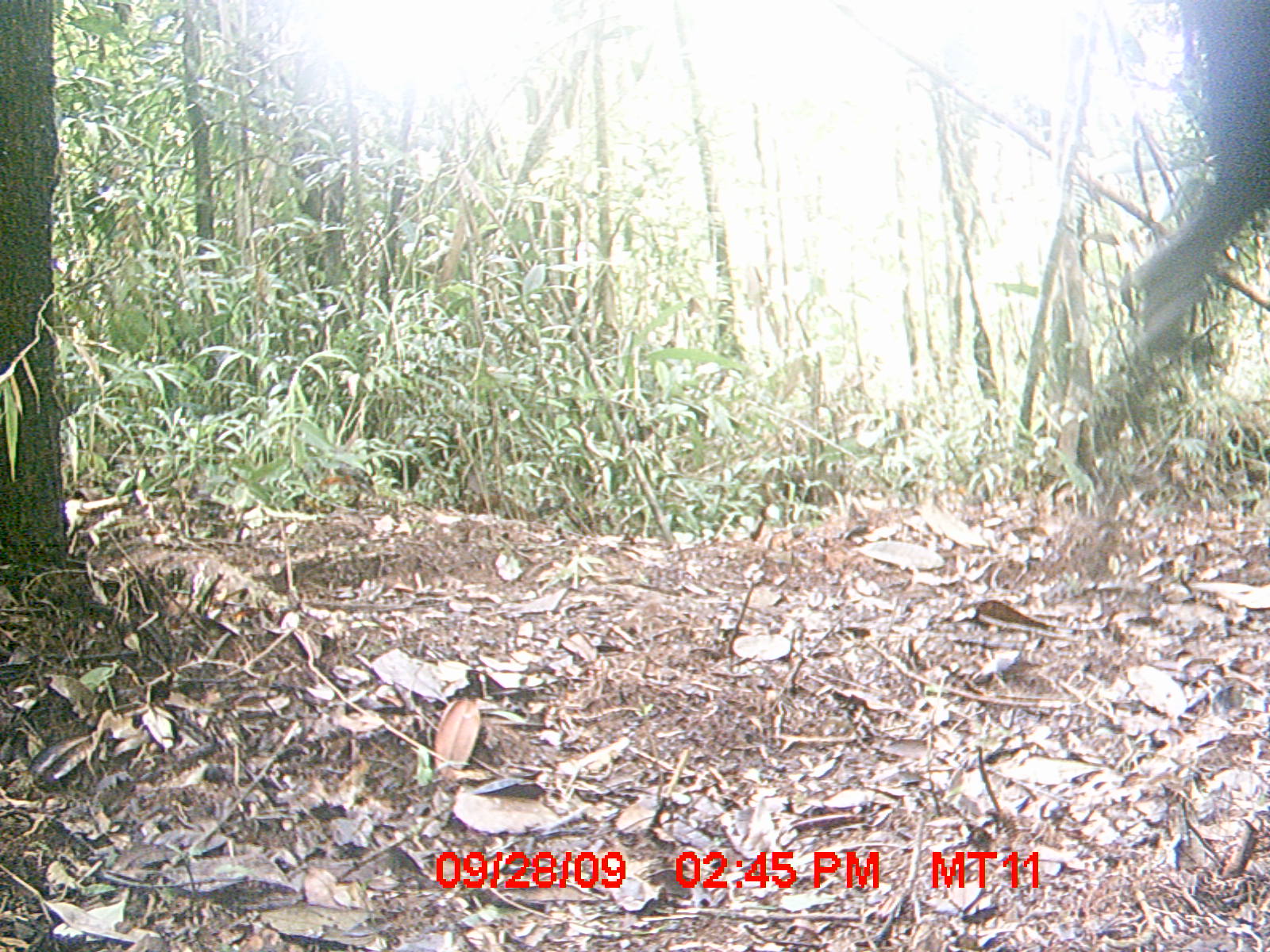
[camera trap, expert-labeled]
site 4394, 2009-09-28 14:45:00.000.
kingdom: Animalia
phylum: Chordata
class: Mammalia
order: Artiodactyla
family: Bovidae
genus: Bos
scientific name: Bos taurus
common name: domestic cattle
Bos taurus (domestic cattle), count 2.